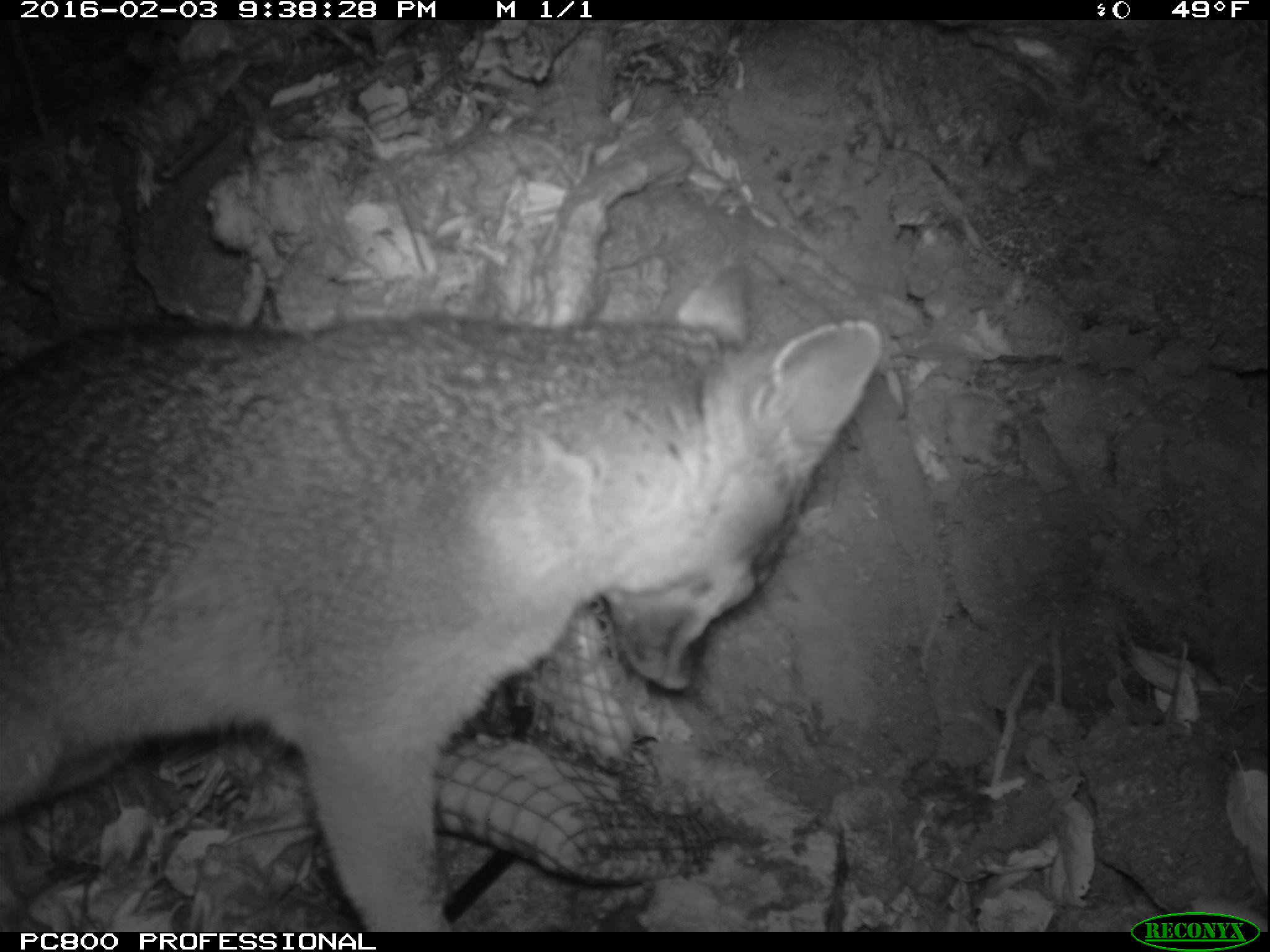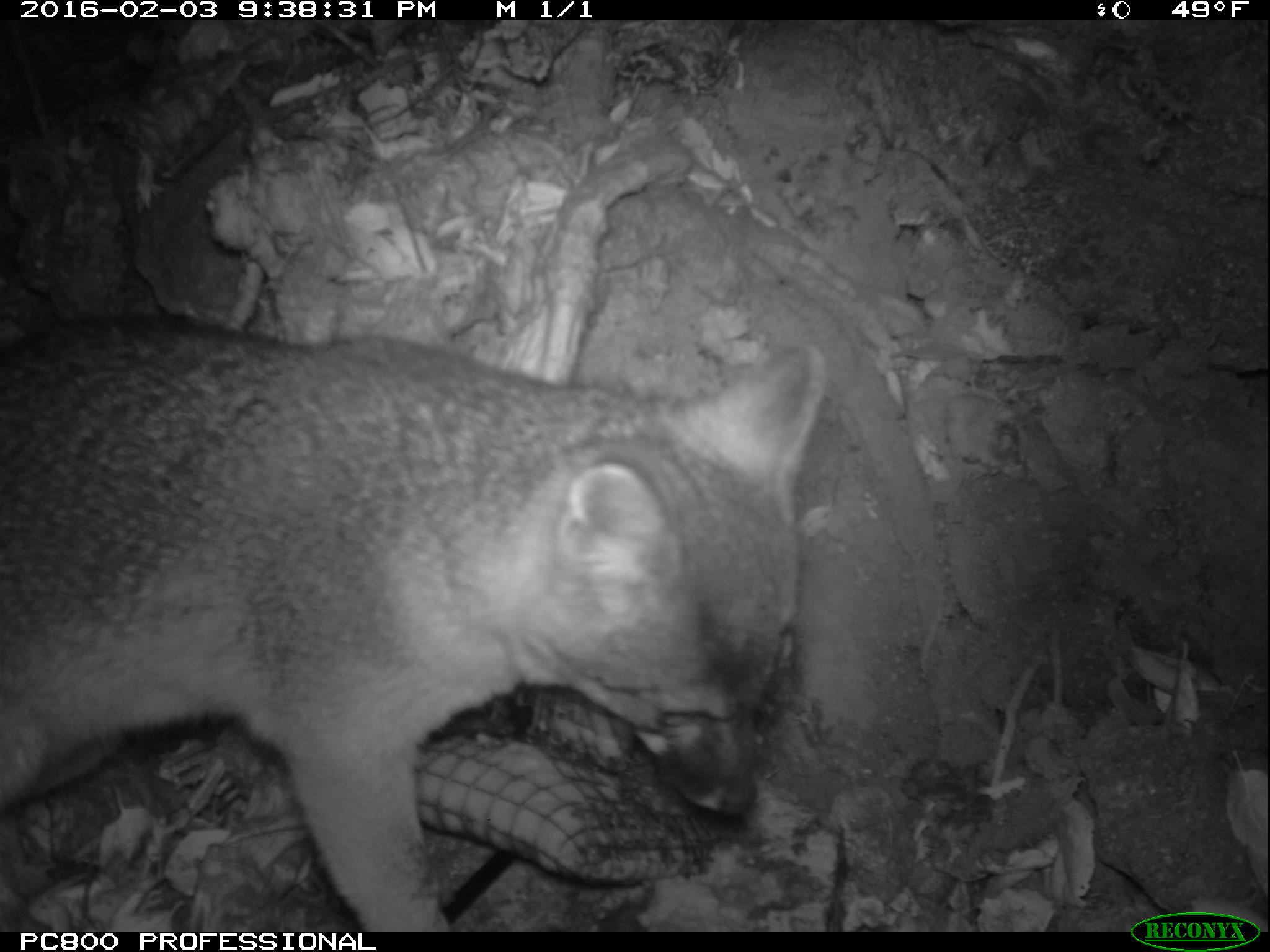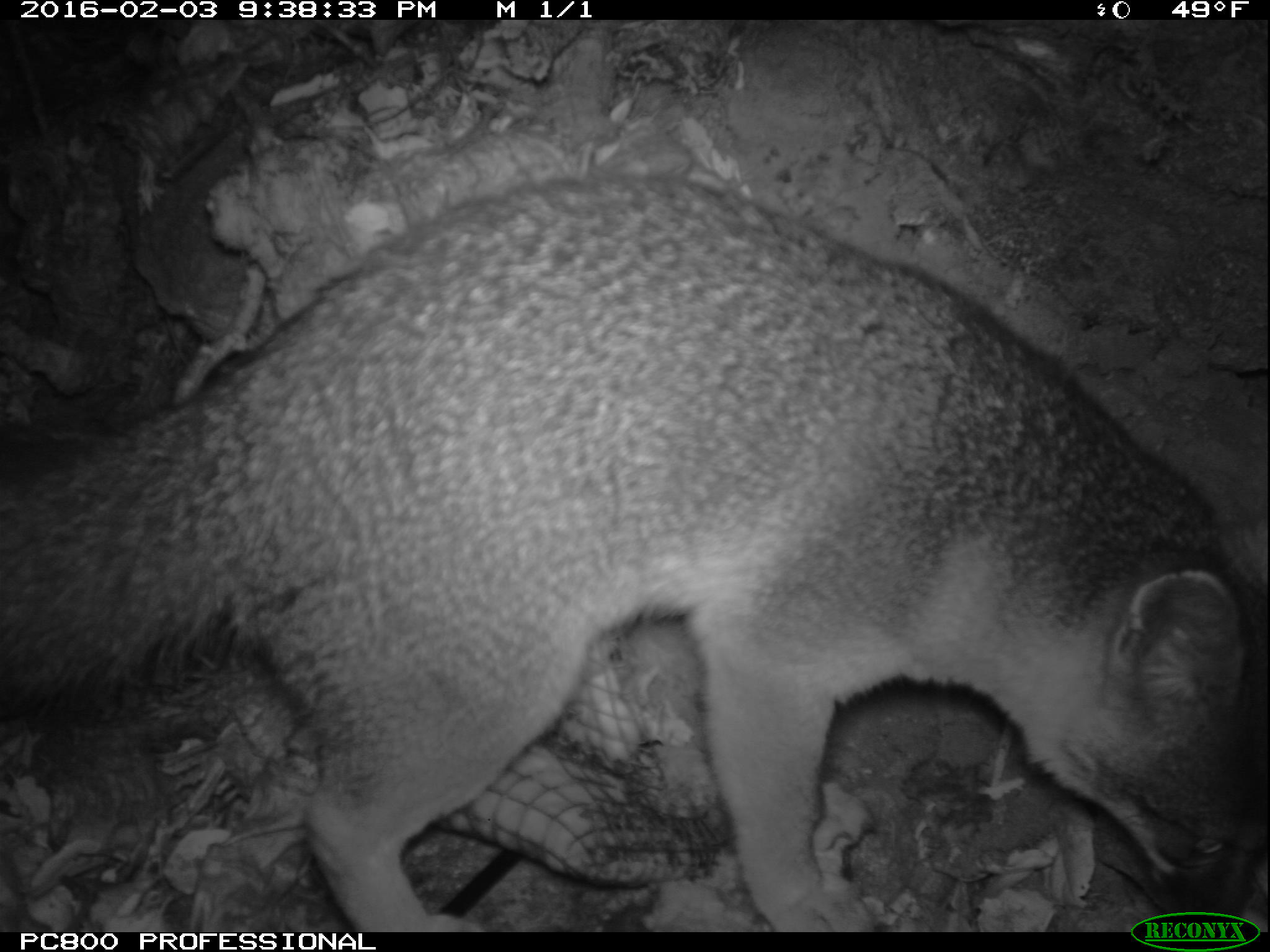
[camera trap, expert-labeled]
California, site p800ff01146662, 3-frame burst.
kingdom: Animalia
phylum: Chordata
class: Mammalia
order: Carnivora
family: Canidae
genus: Urocyon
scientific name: Urocyon littoralis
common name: island fox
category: fox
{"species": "fox (island fox) (Urocyon littoralis)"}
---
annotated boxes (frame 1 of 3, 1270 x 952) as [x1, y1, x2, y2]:
fox: [0, 320, 883, 931]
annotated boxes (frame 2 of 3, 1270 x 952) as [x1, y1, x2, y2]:
fox: [0, 313, 828, 932]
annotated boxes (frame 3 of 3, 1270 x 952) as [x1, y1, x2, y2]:
fox: [0, 177, 1269, 932]